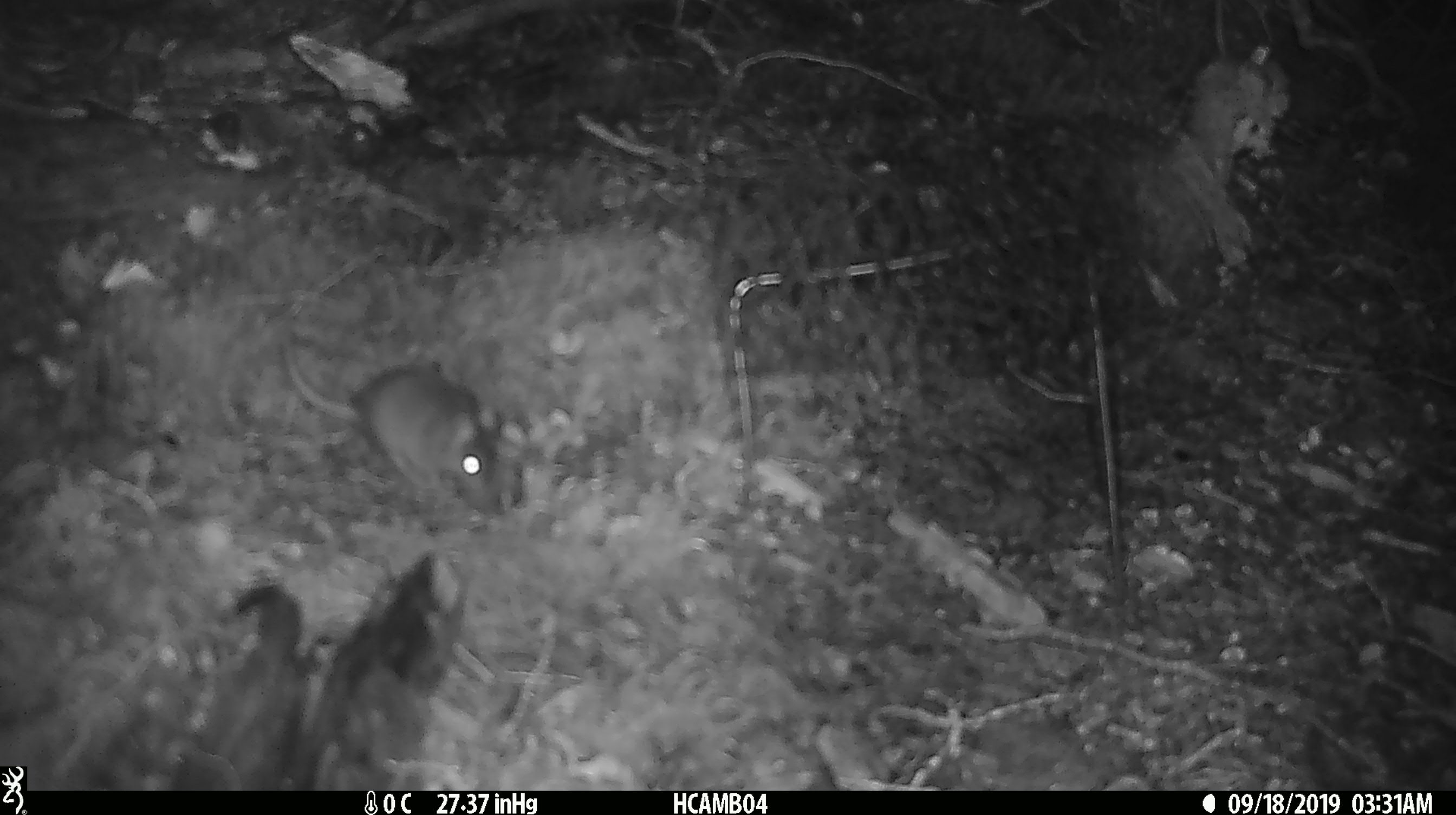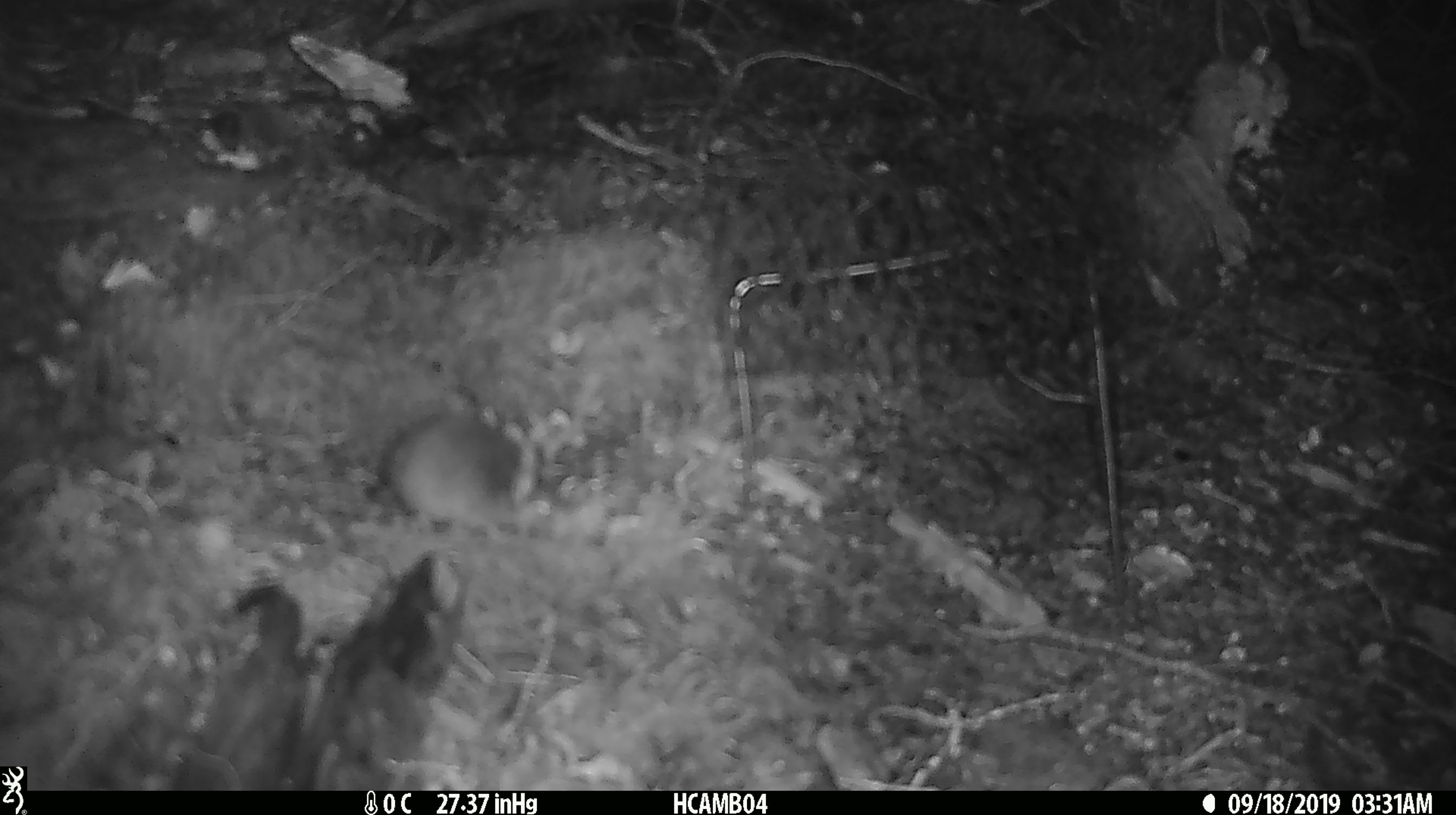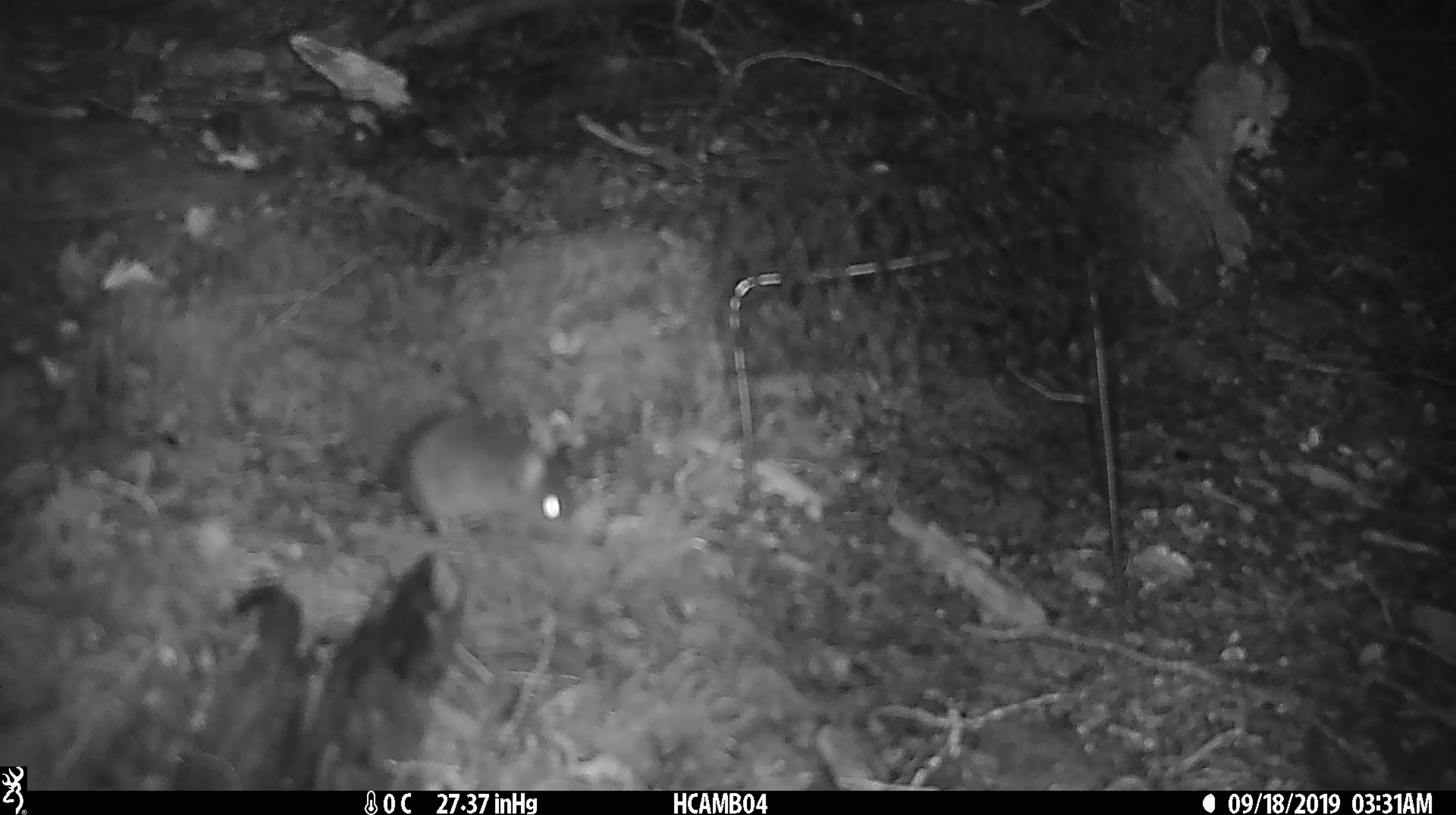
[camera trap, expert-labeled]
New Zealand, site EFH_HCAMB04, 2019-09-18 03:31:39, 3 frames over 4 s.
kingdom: Animalia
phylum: Chordata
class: Mammalia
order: Rodentia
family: Muridae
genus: Mus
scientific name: Mus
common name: mouse